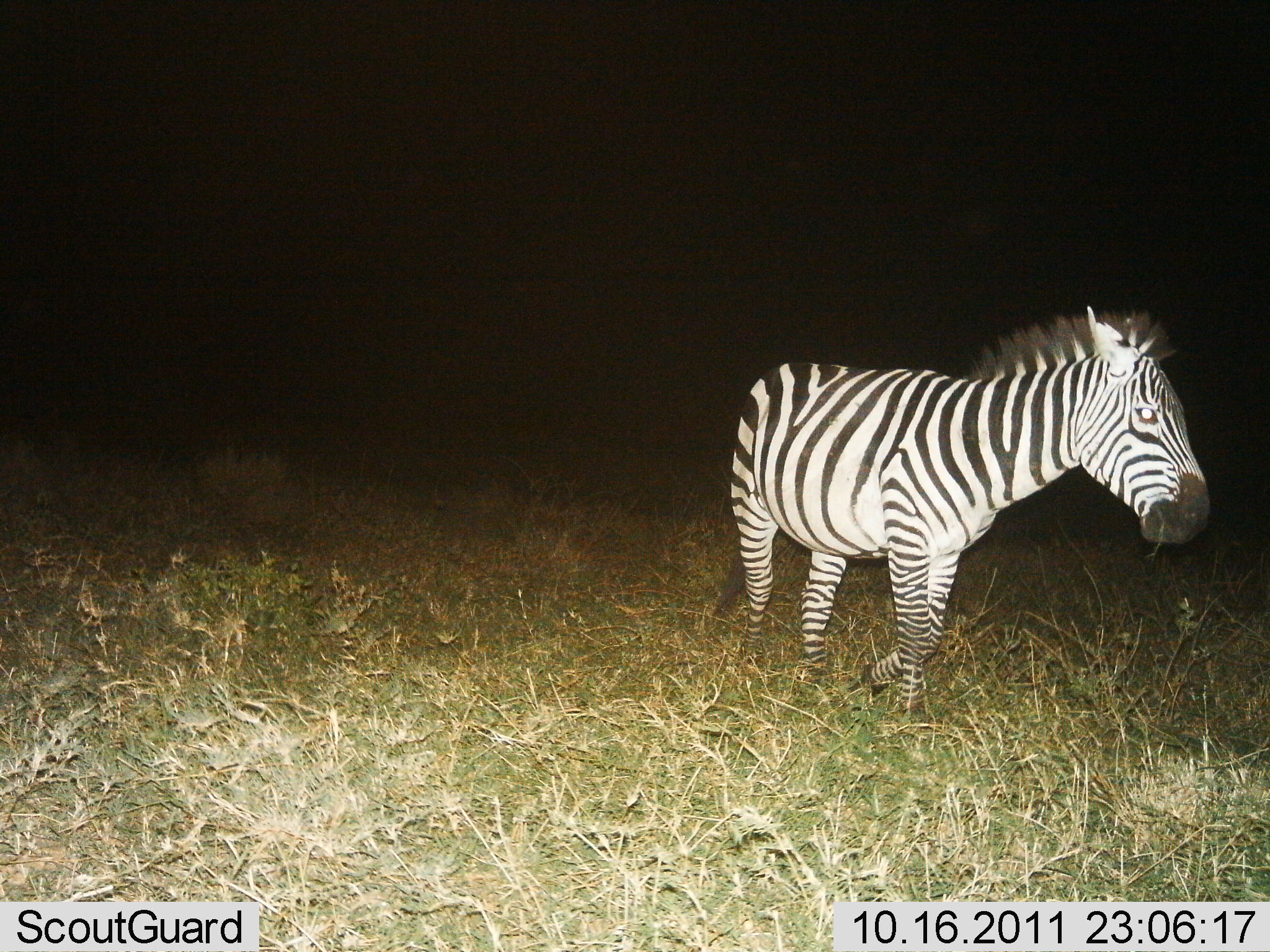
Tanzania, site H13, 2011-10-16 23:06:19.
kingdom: Animalia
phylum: Chordata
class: Mammalia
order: Perissodactyla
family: Equidae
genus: Equus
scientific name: Equus quagga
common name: plains zebra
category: zebra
Zebra (plains zebra) (Equus quagga), count 1. Behavior (volunteer vote fractions): standing 46%, resting 0%, moving 54%, interacting 0%. Young present (vote fraction): 0%. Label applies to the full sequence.